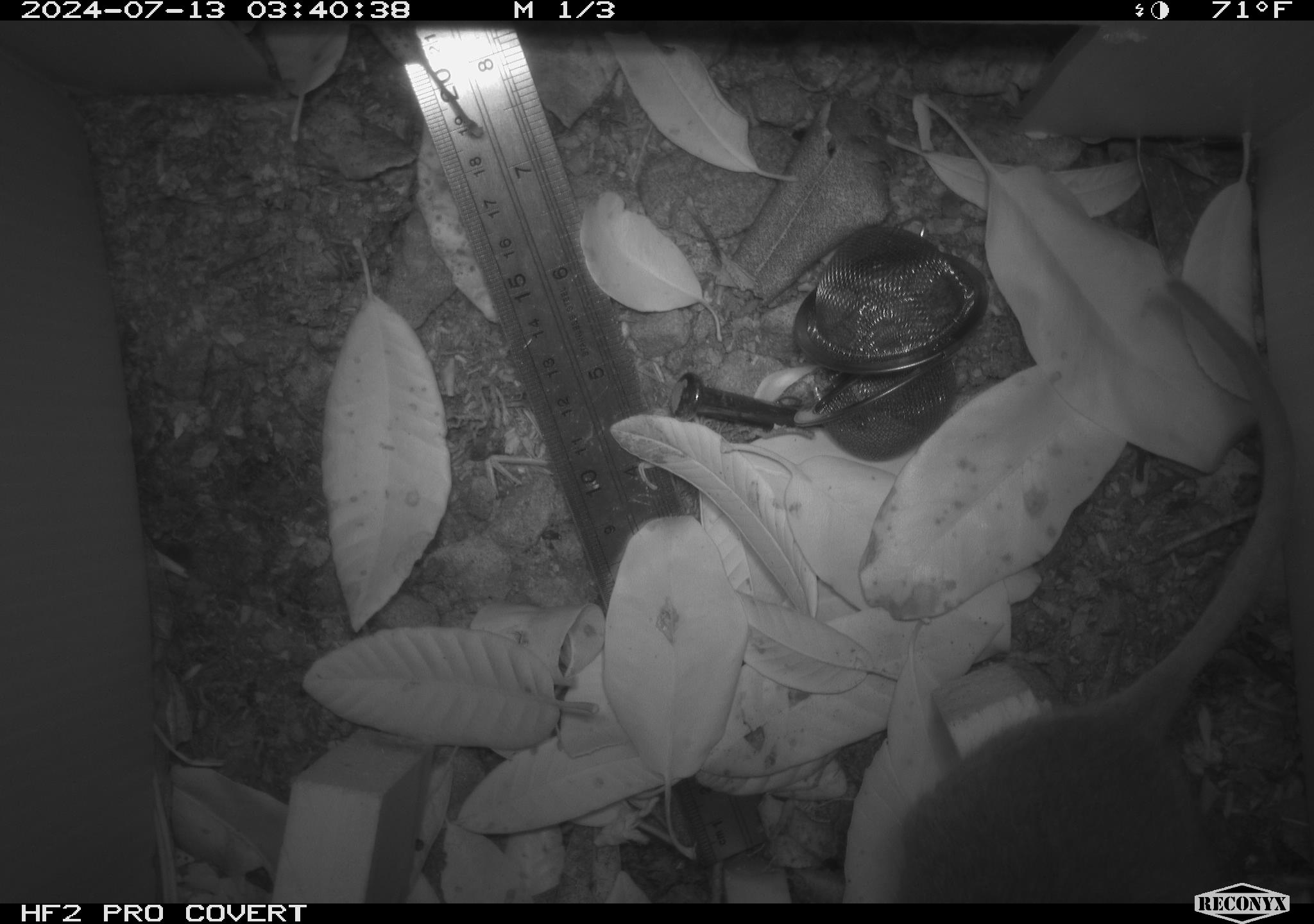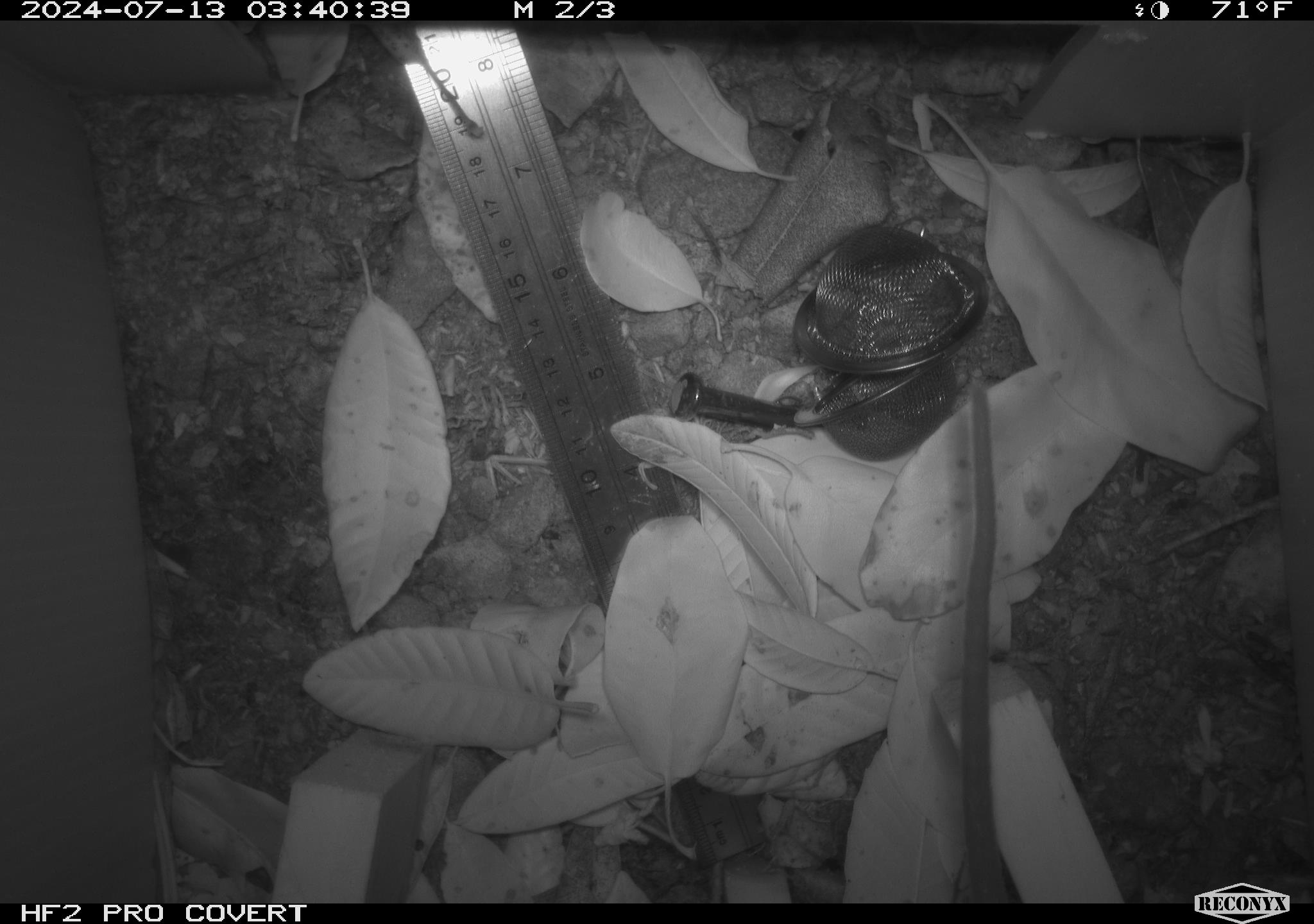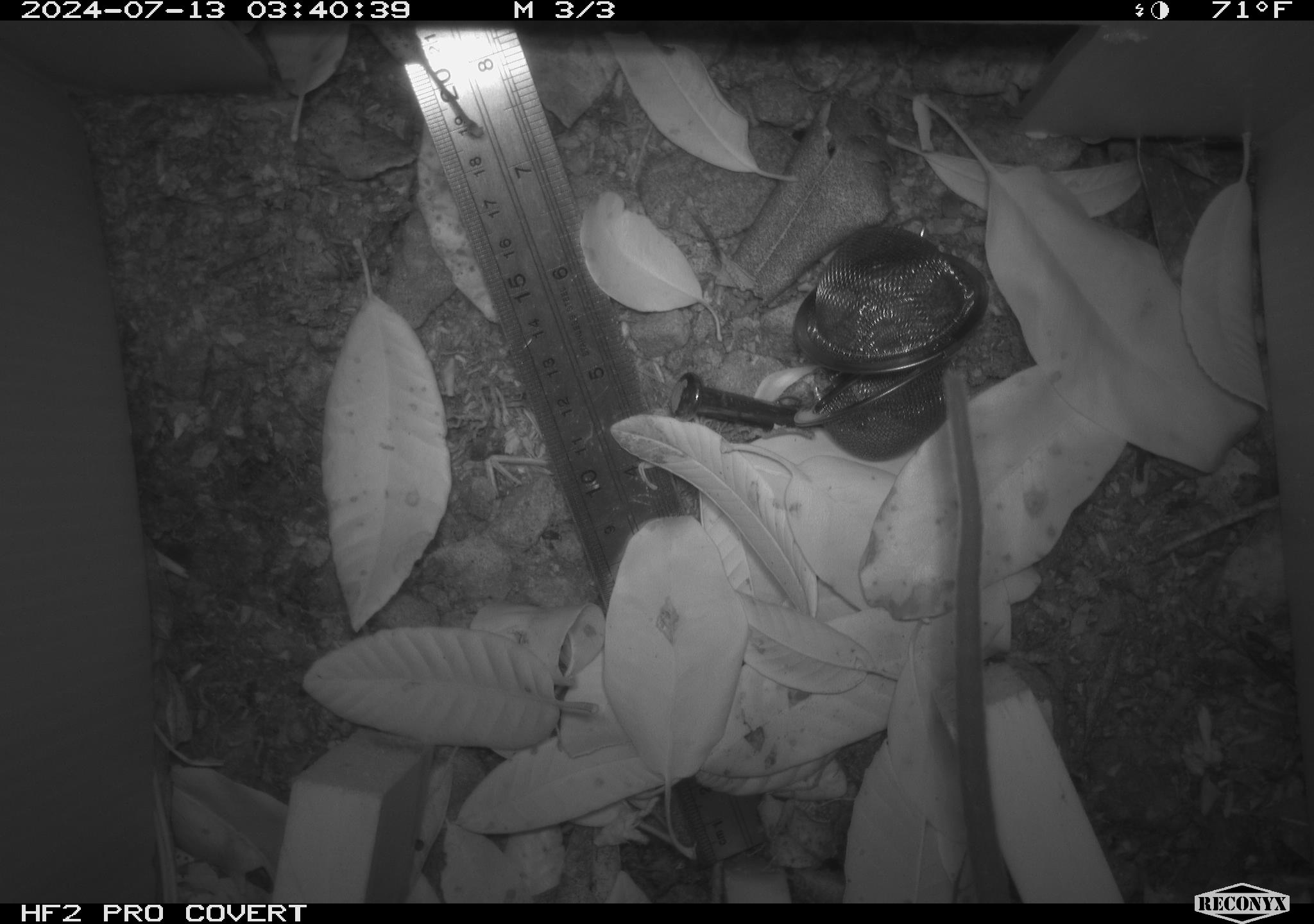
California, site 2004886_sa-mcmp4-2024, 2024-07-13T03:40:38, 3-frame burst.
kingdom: Animalia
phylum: Chordata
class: Mammalia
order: Rodentia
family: Cricetidae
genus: Neotoma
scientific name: Neotoma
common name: pack rat or woodrat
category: neotoma species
Neotoma species (pack rat or woodrat) (Neotoma).